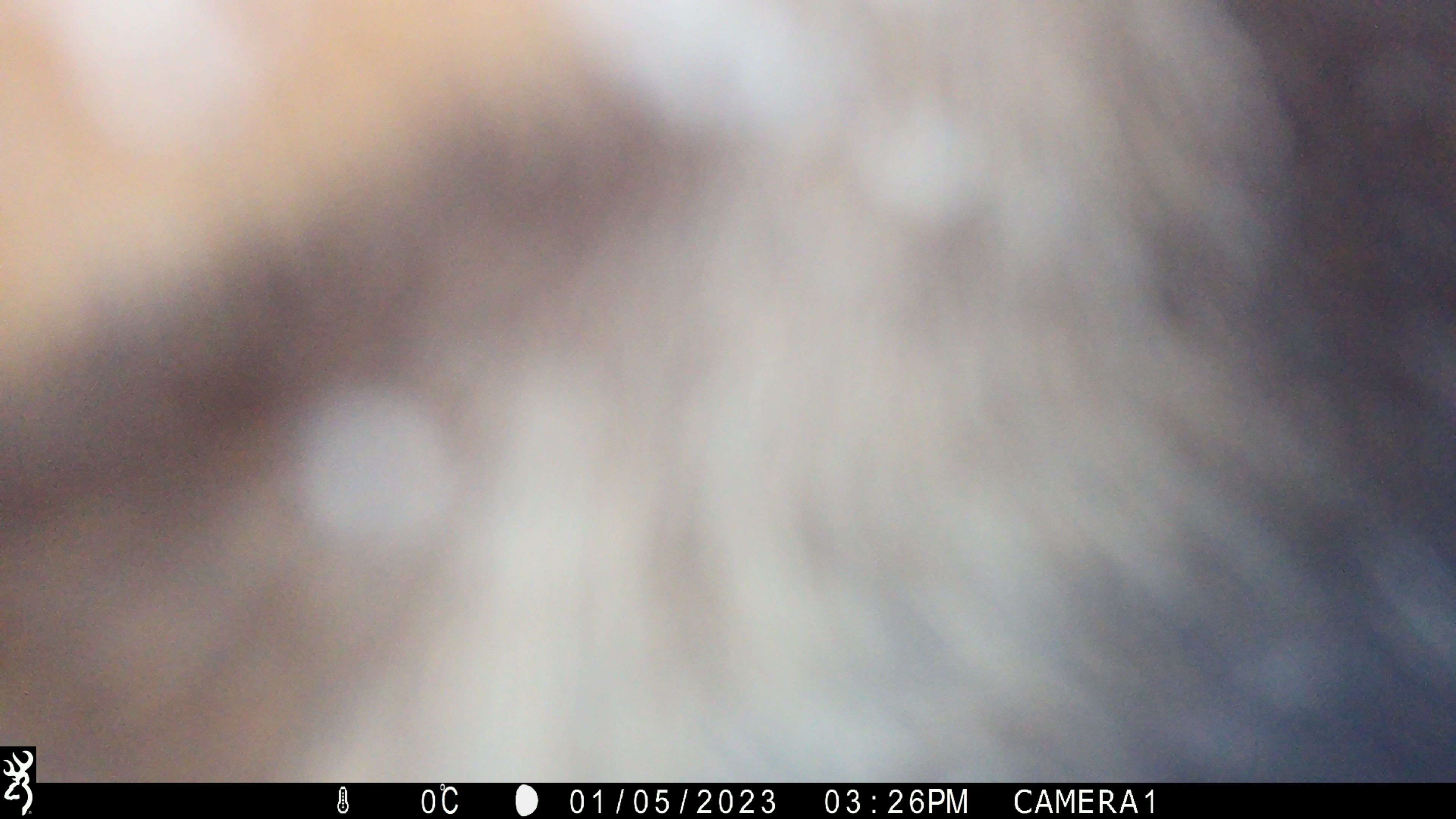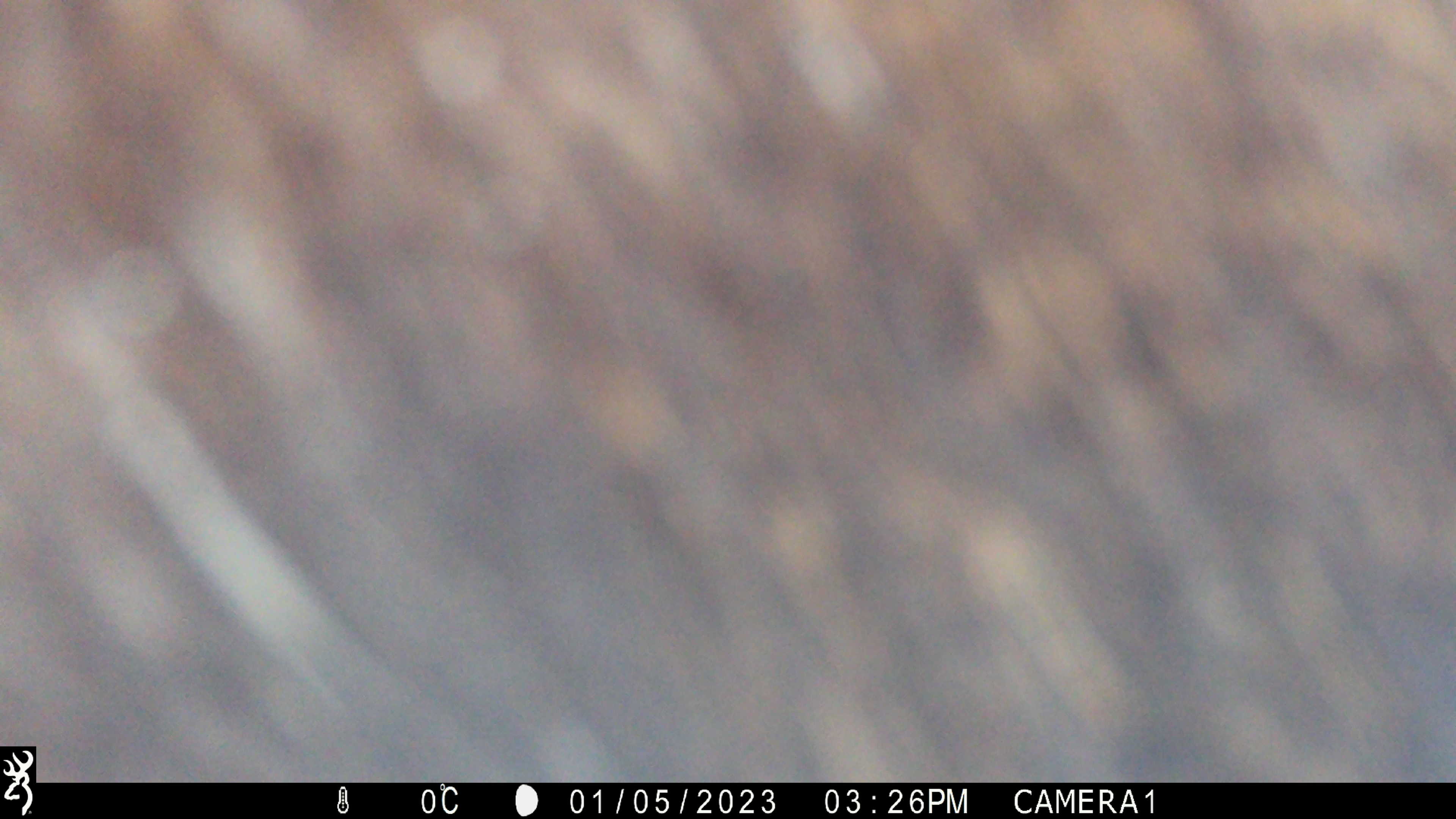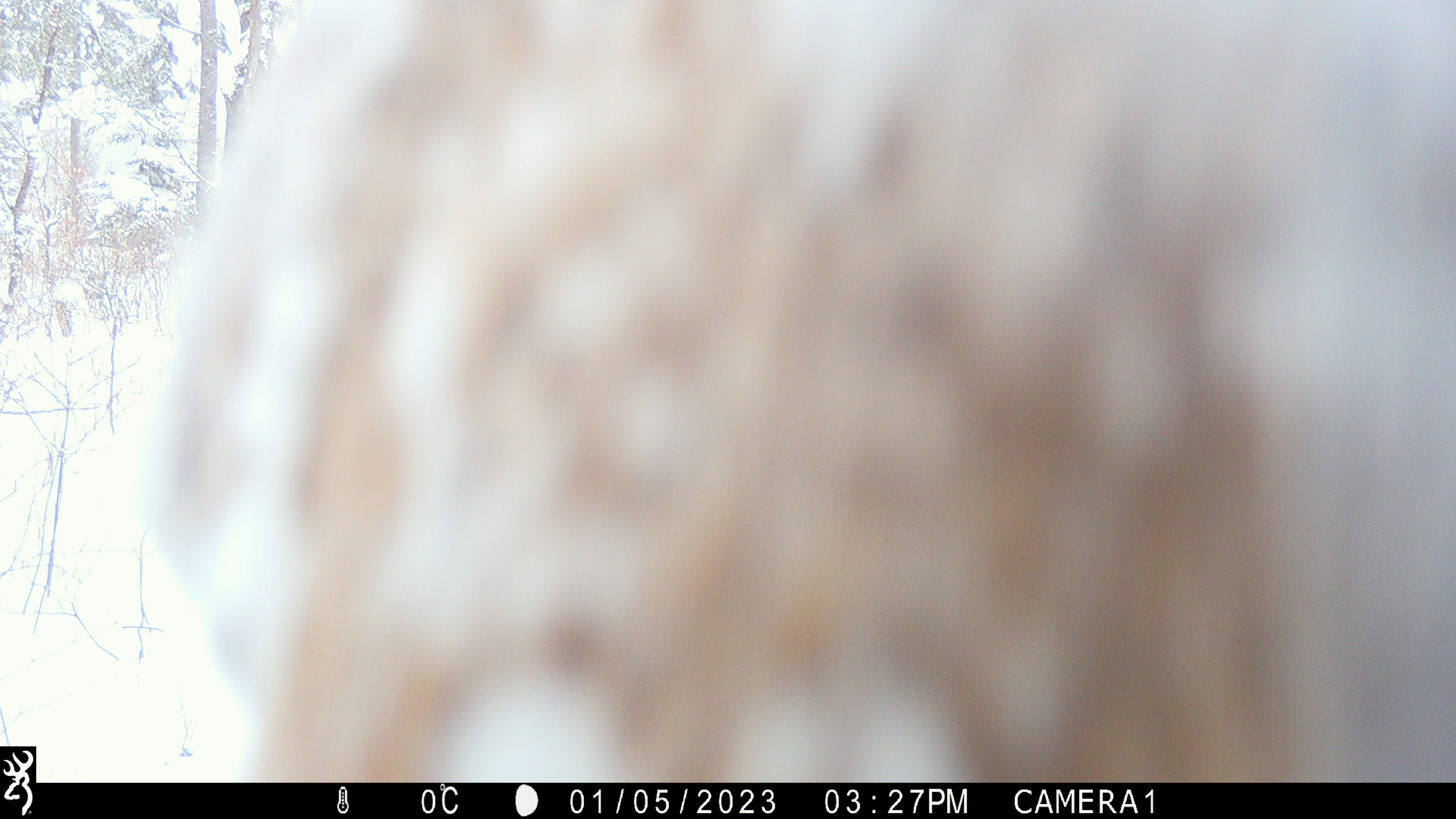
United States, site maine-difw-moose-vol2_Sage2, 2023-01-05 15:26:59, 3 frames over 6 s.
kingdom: Animalia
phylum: Chordata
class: Mammalia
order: Artiodactyla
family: Cervidae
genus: Alces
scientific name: Alces alces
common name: moose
Moose (Alces alces).